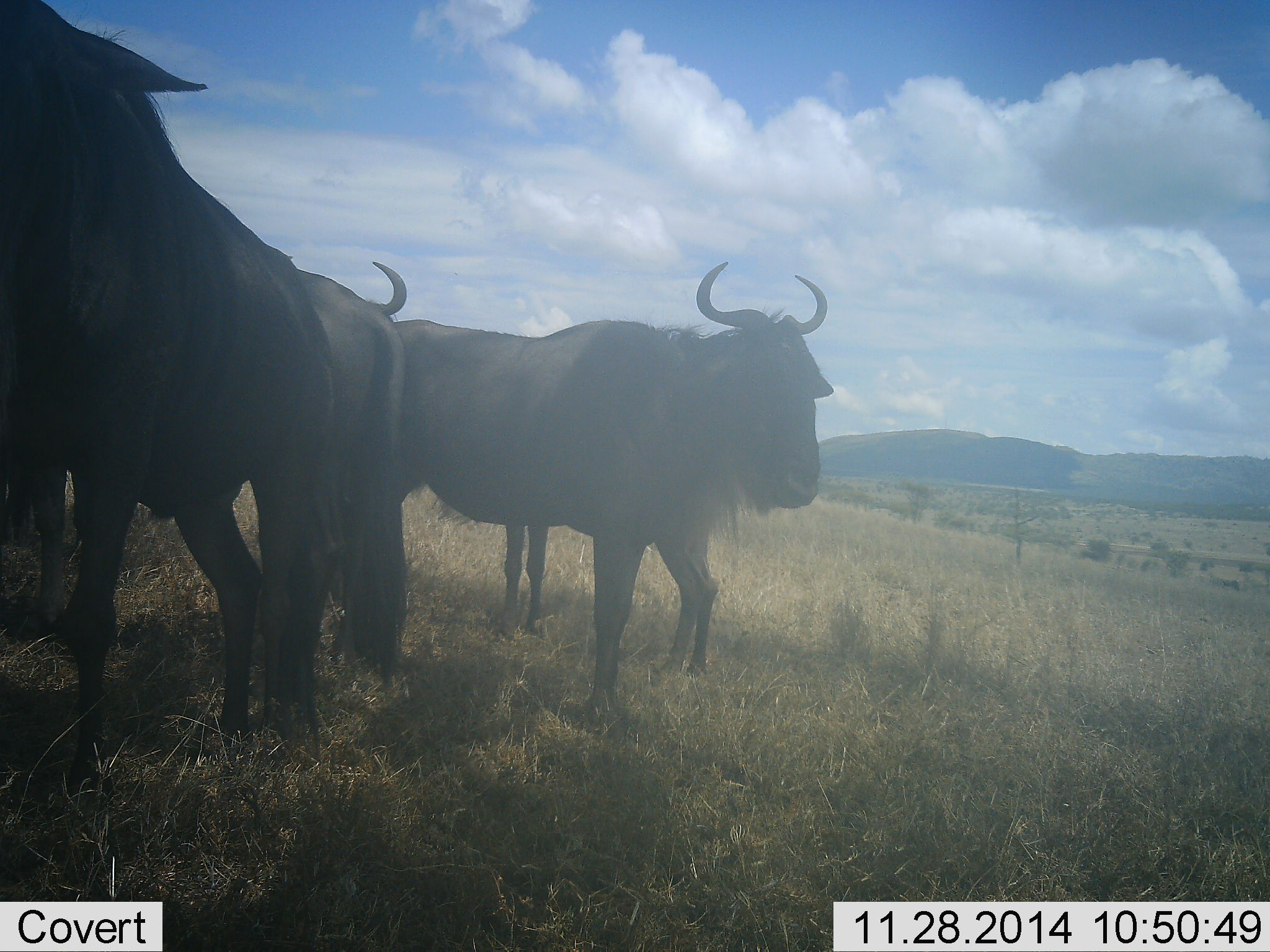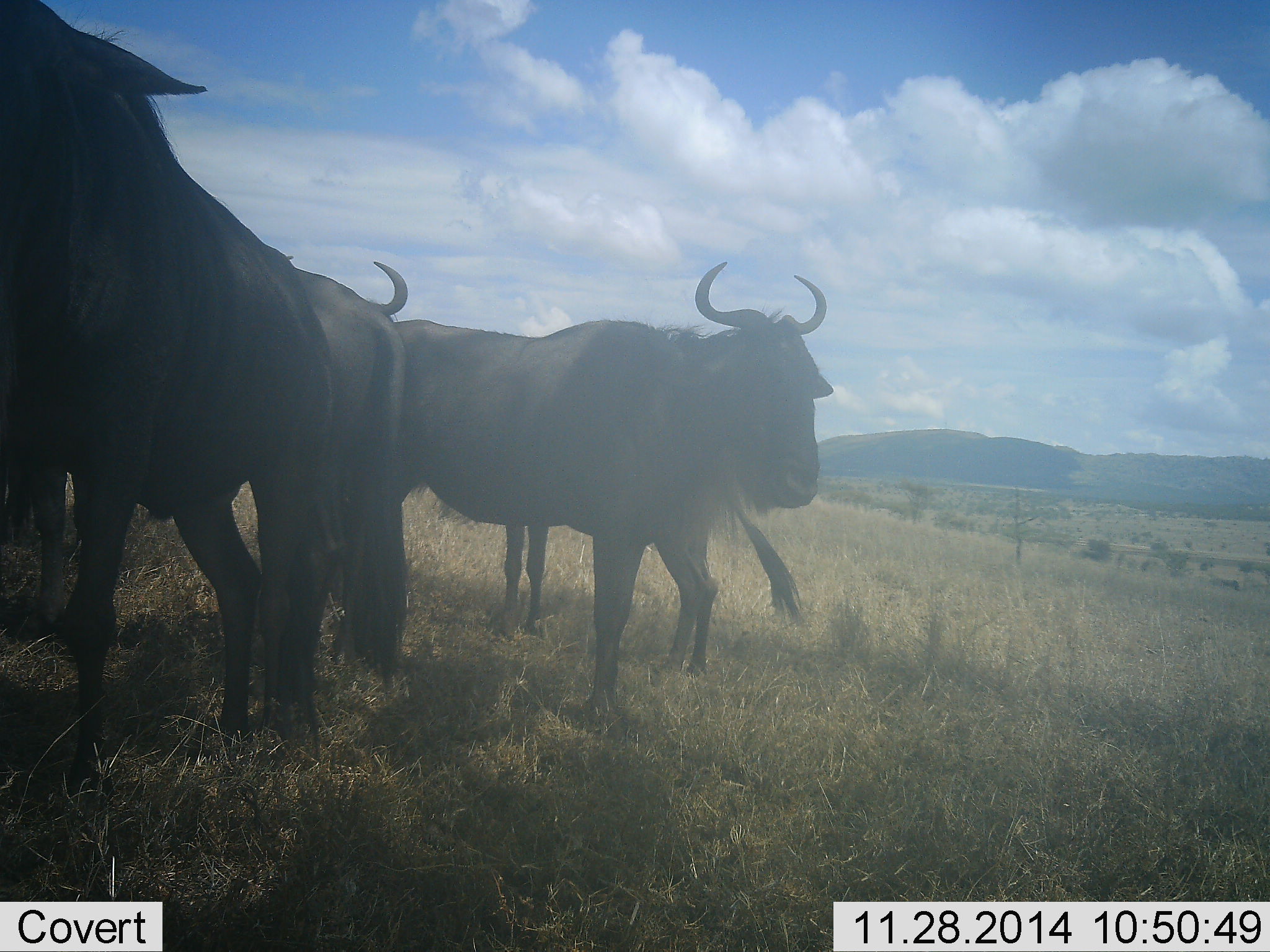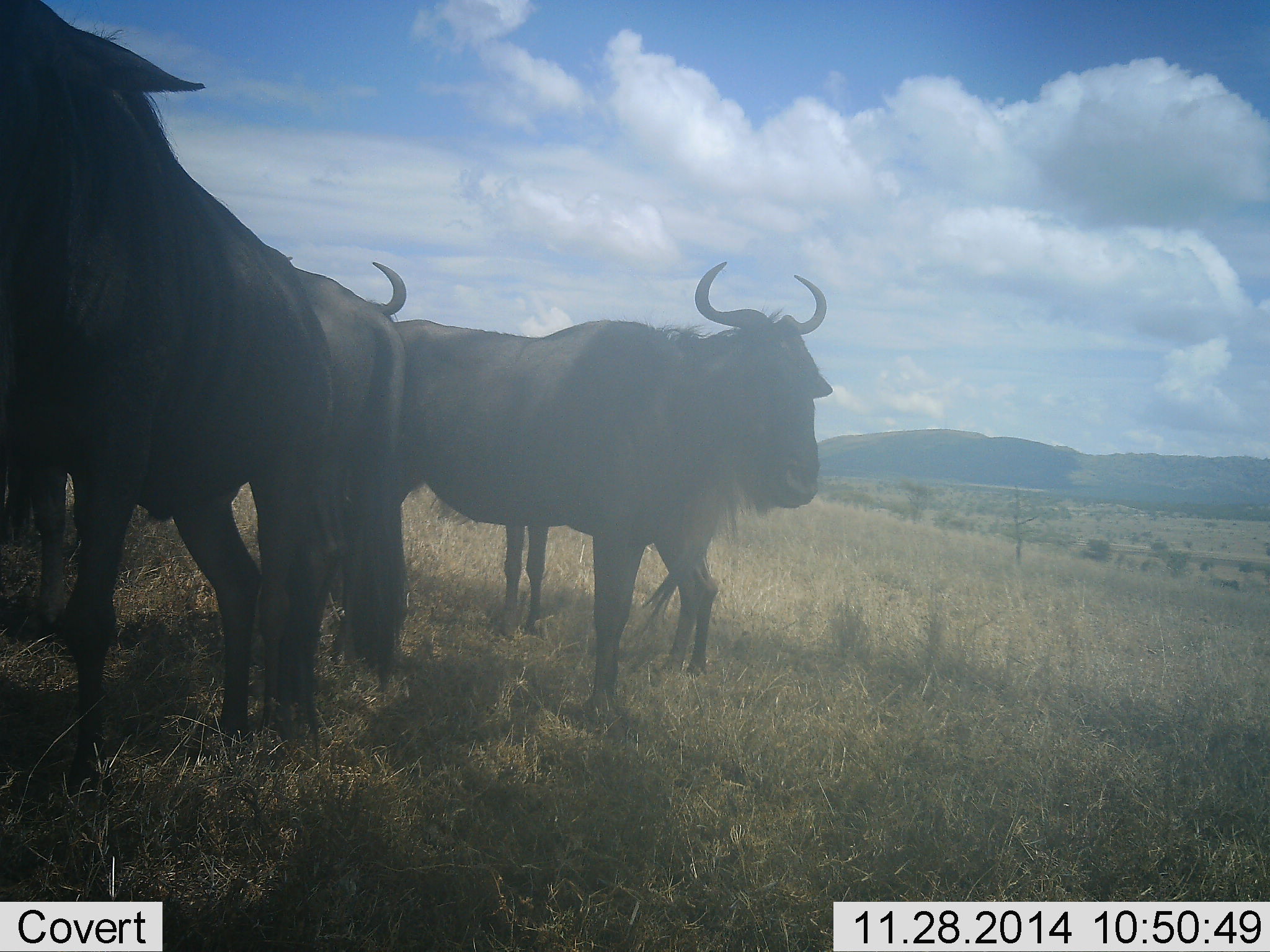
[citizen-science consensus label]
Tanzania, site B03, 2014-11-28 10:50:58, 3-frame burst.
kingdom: Animalia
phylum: Chordata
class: Mammalia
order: Artiodactyla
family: Bovidae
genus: Connochaetes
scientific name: Connochaetes taurinus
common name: blue wildebeest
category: wildebeest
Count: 5.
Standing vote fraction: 100%.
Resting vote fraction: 0%.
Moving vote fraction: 0%.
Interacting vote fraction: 0%.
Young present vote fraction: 0%.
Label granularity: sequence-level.